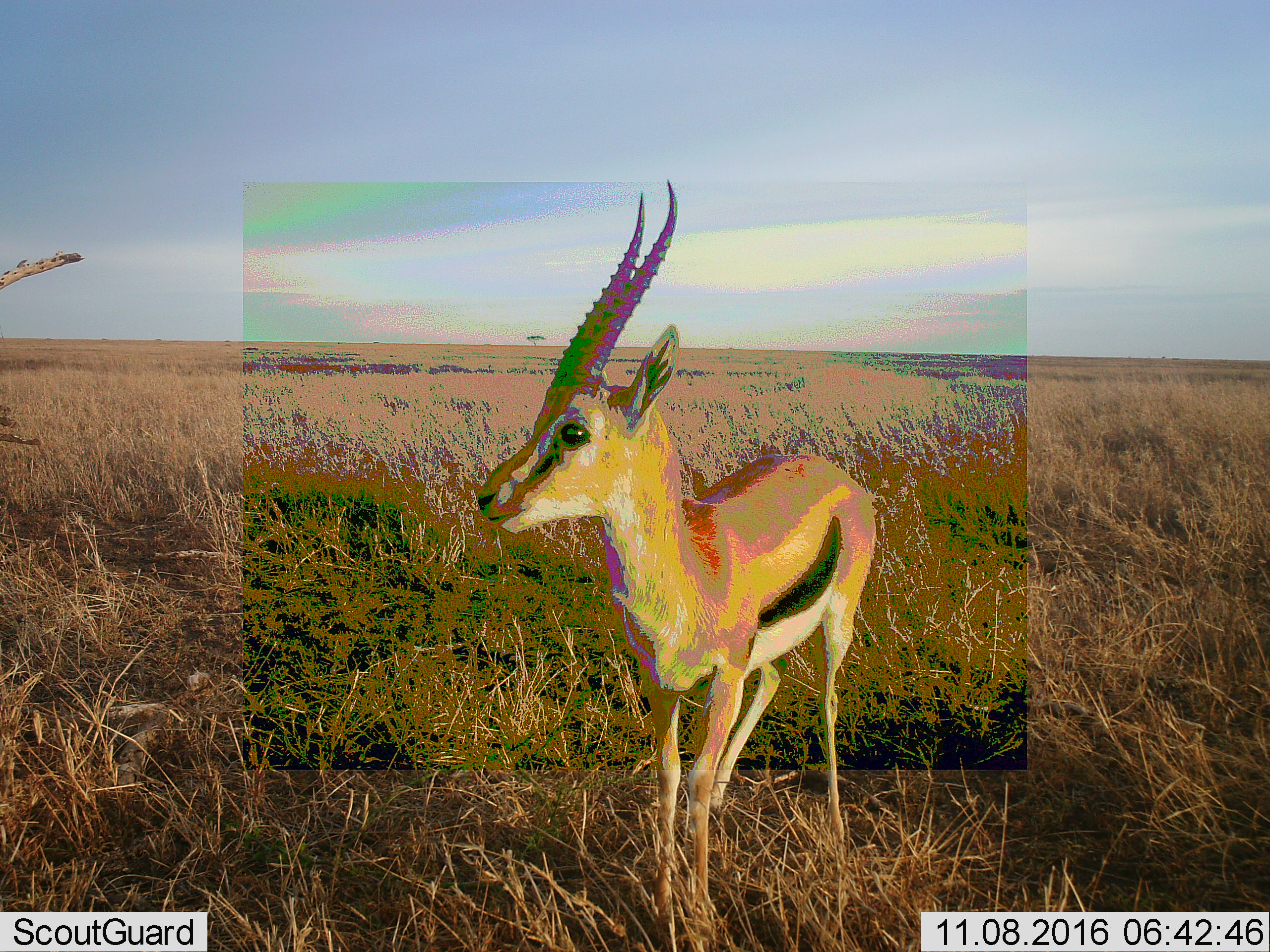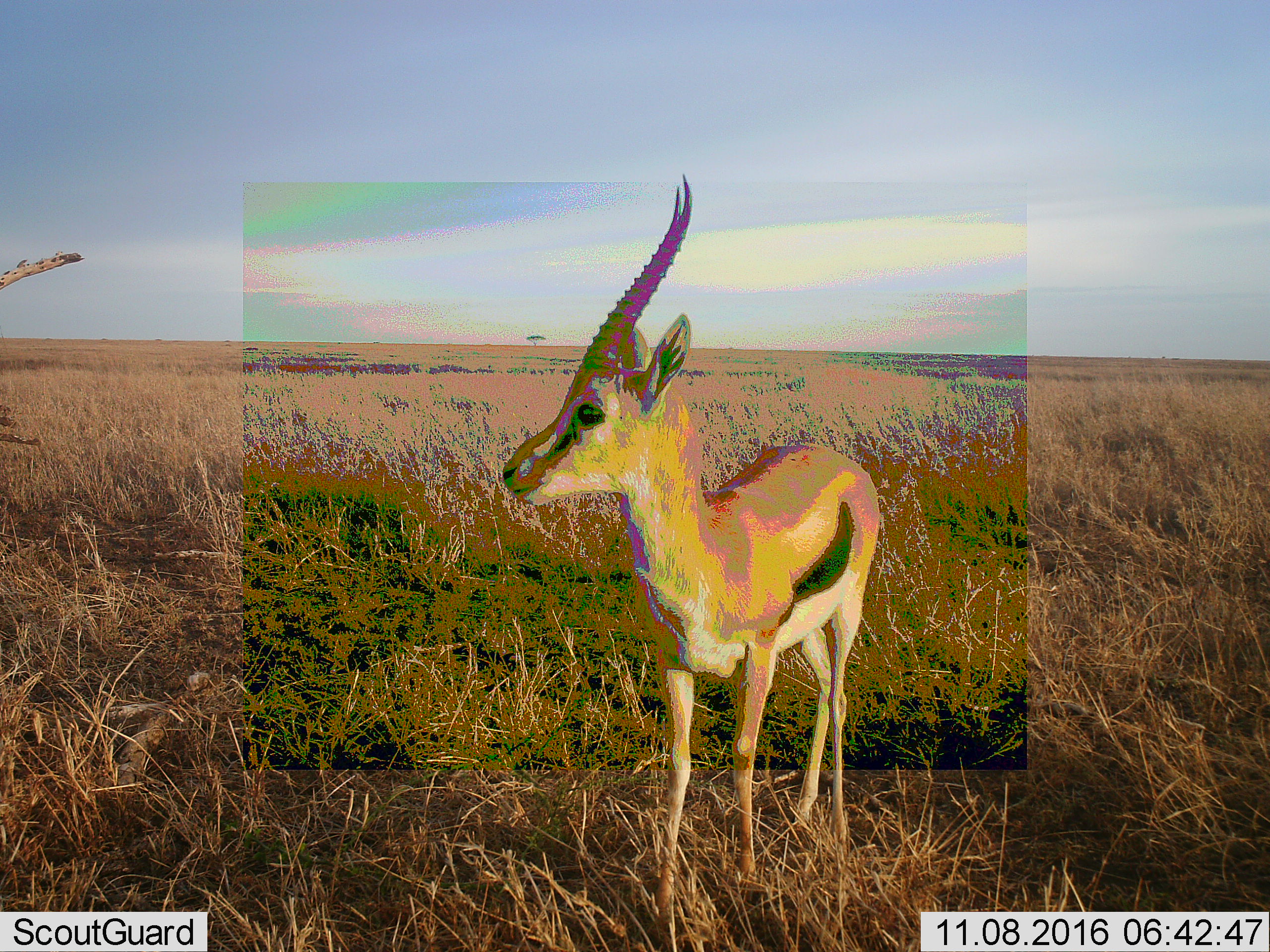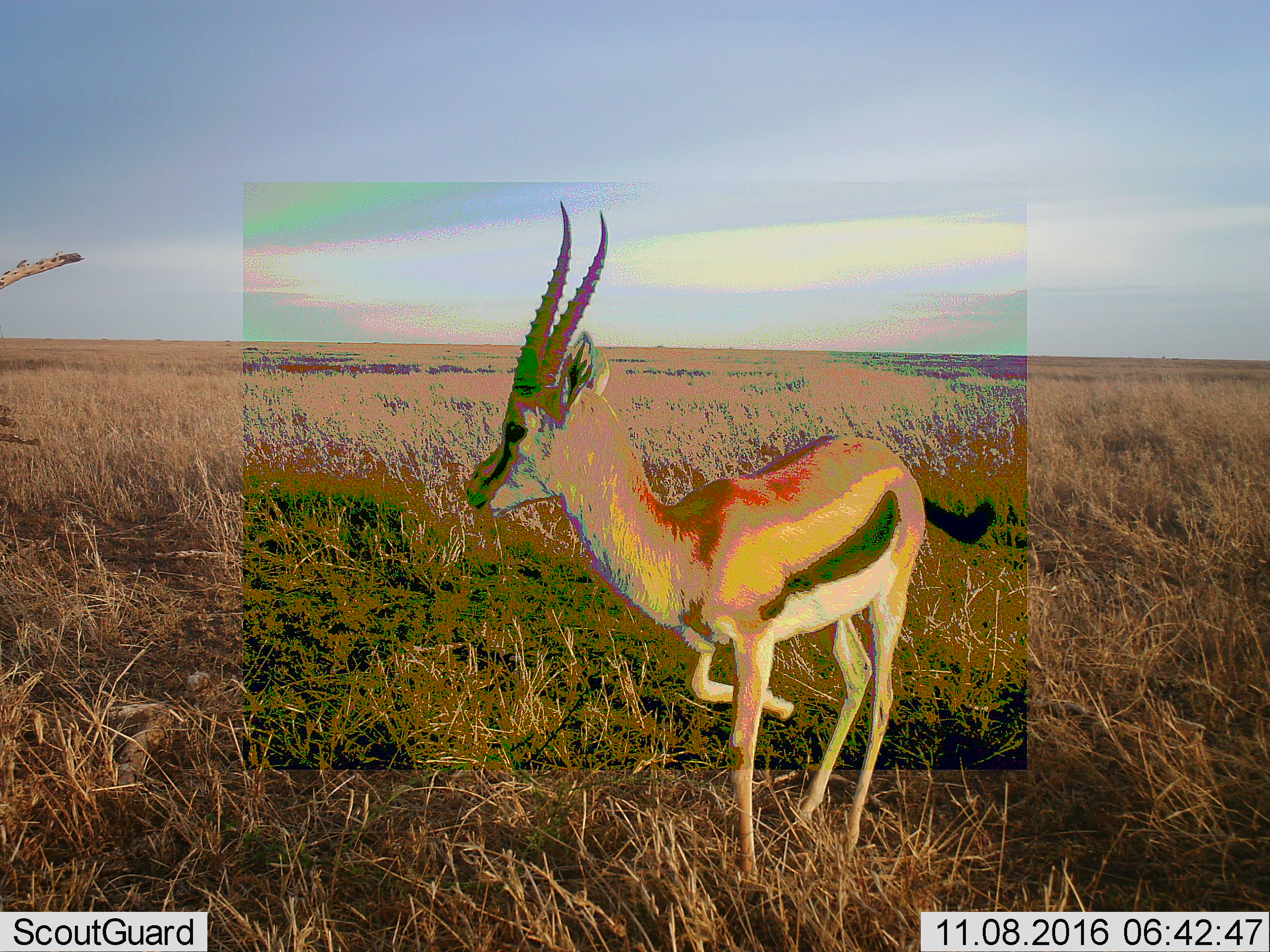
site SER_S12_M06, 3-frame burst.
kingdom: Animalia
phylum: Chordata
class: Mammalia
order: Artiodactyla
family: Bovidae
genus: Eudorcas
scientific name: Eudorcas thomsonii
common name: thomson's gazelle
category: gazellethomsons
Gazellethomsons (thomson's gazelle) (Eudorcas thomsonii), count 1. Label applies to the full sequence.